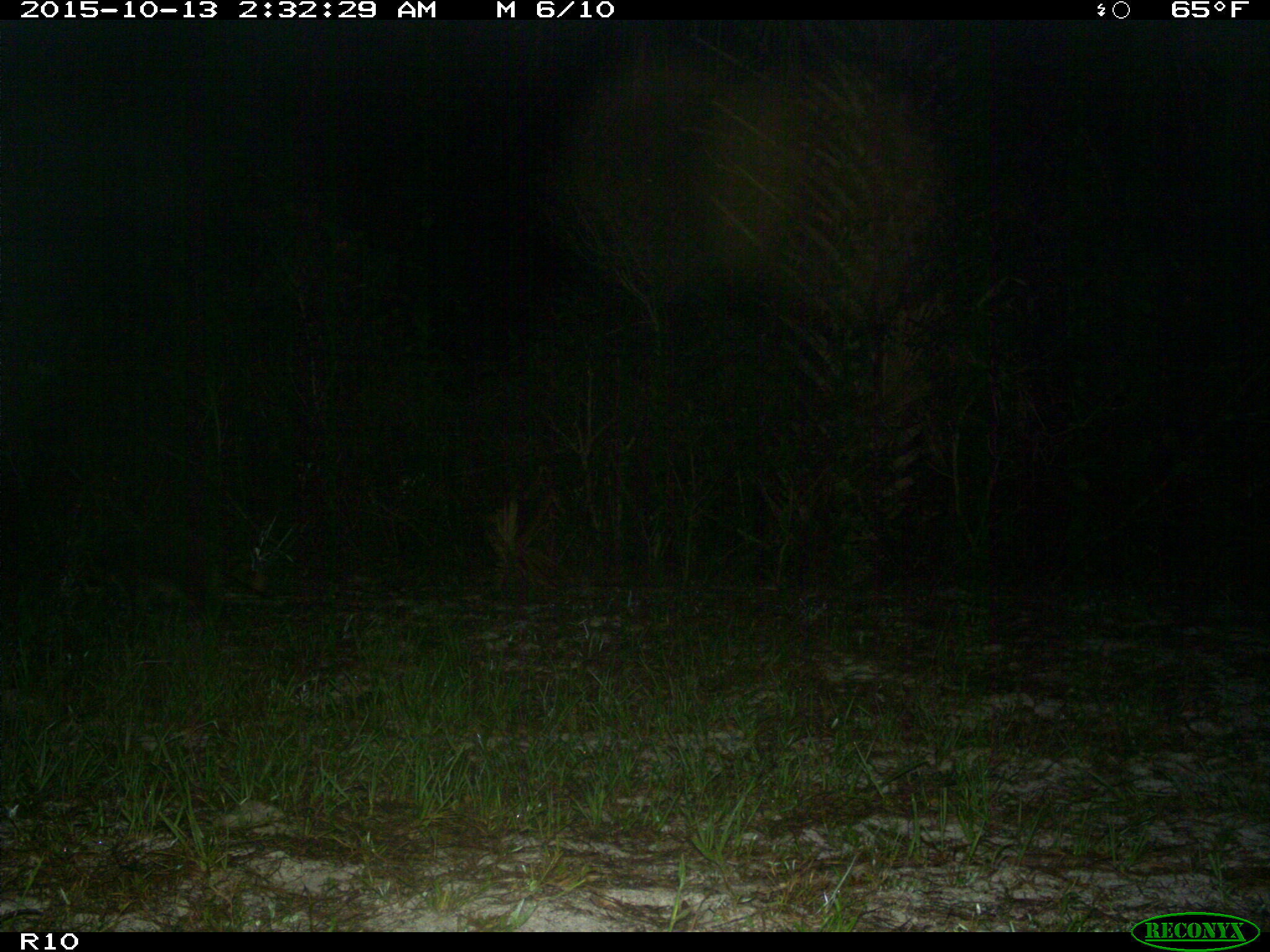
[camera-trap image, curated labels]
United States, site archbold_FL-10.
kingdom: Animalia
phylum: Chordata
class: Mammalia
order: Carnivora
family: Procyonidae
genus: Procyon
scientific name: Procyon lotor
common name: common raccoon